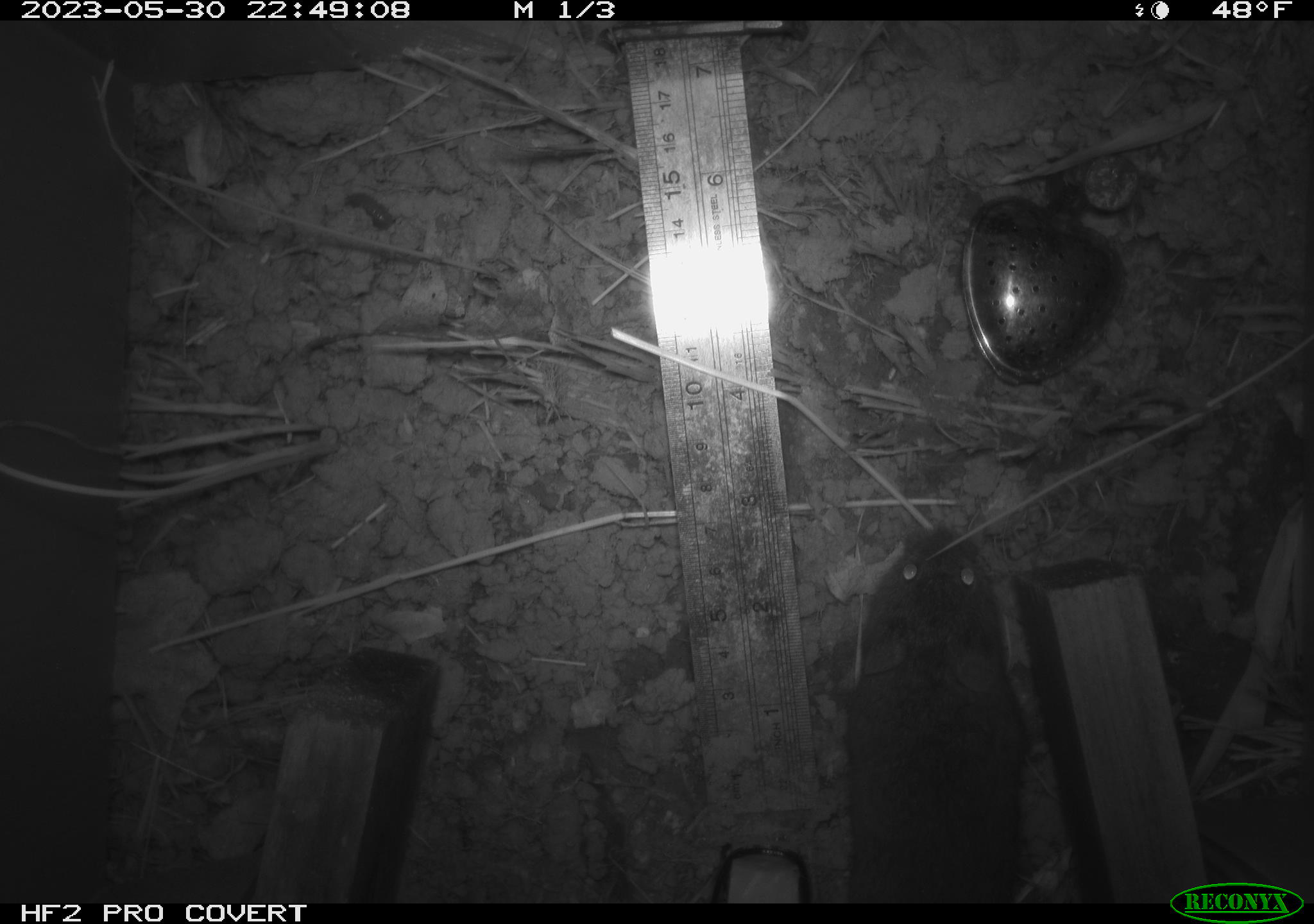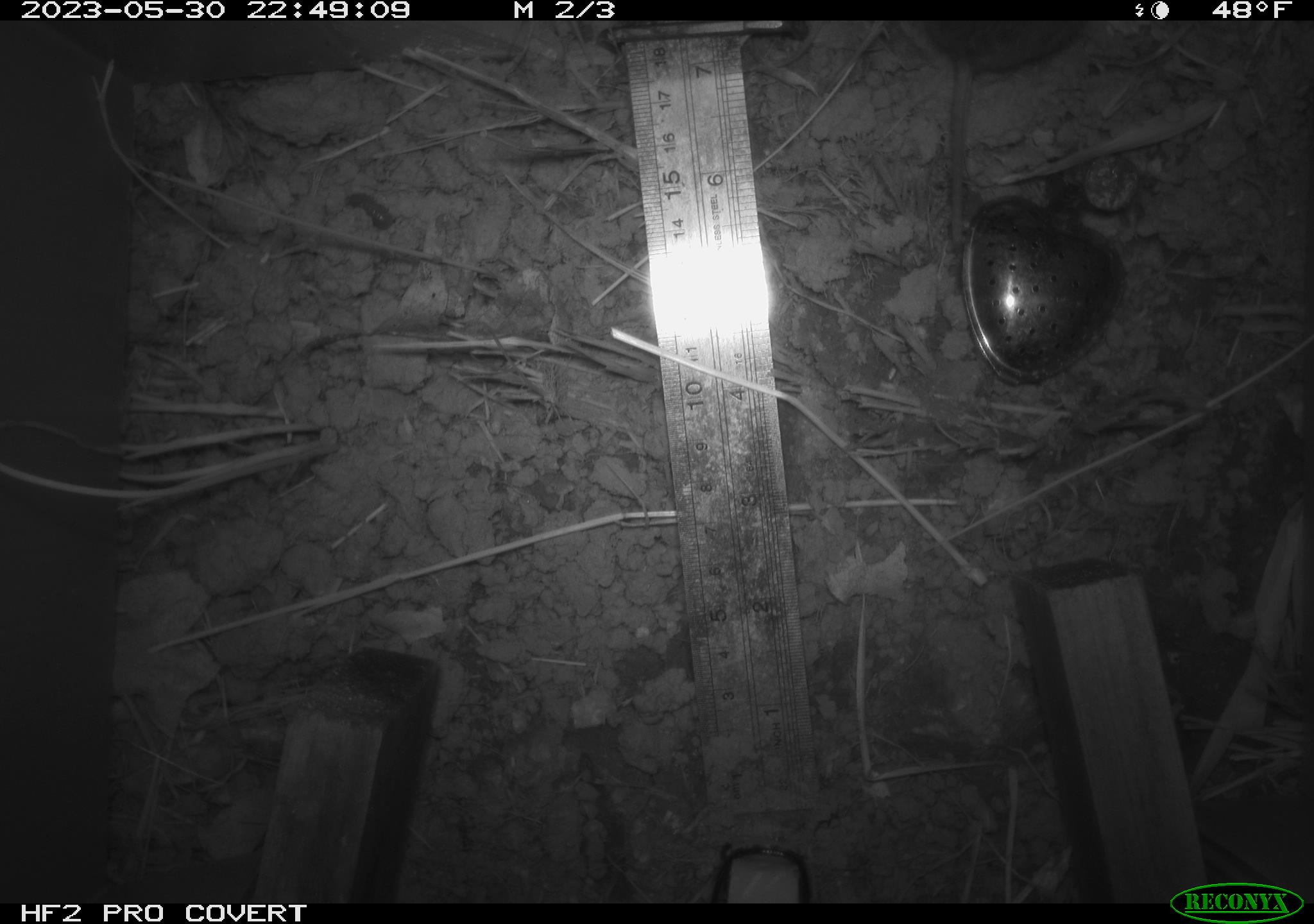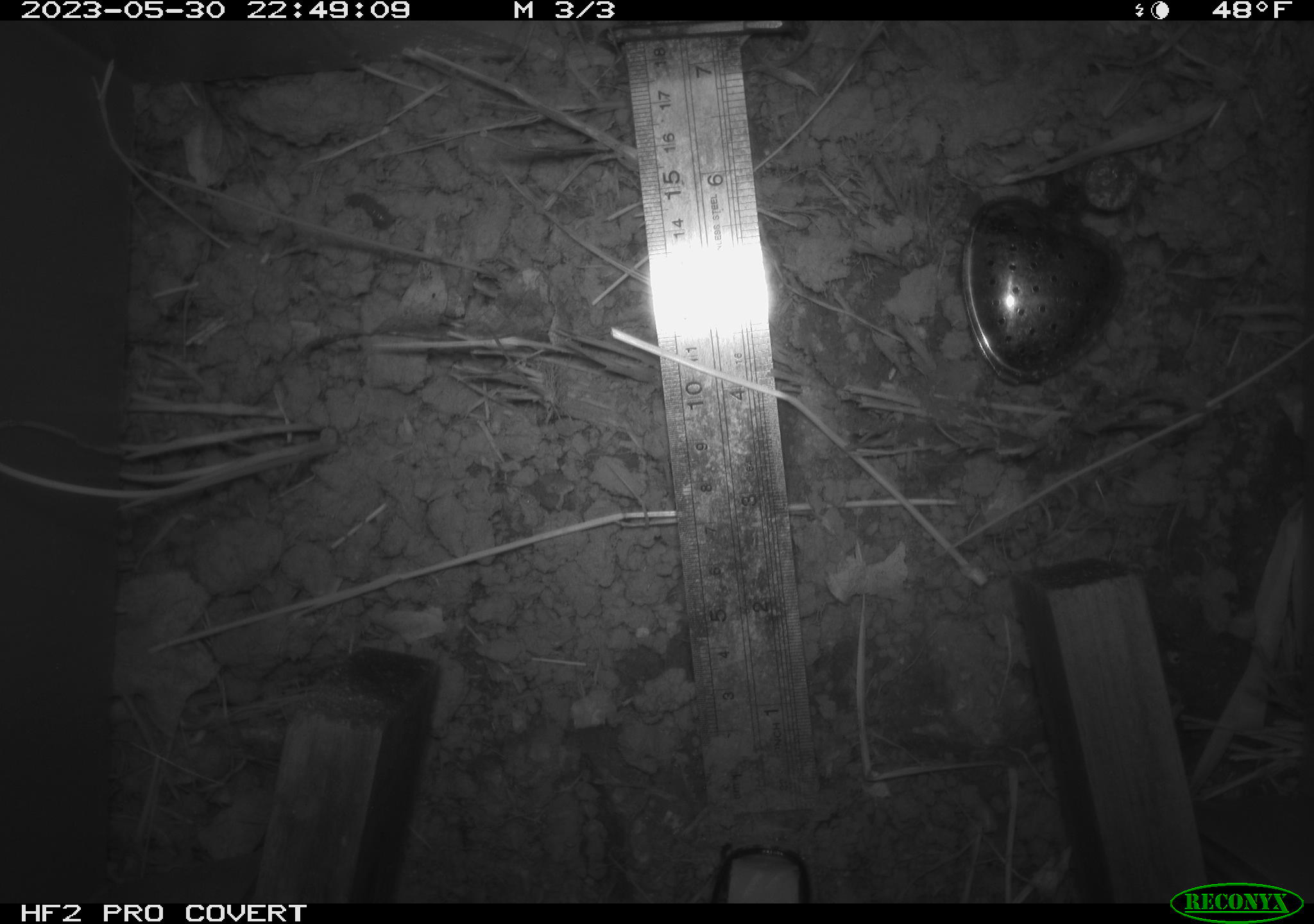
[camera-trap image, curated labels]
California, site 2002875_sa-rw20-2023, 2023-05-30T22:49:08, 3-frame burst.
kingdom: Animalia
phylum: Chordata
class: Mammalia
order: Rodentia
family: Cricetidae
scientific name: Arvicolinae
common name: voles, lemmings, and muskrats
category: arvicolinae subfamily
Arvicolinae subfamily (voles, lemmings, and muskrats) (Arvicolinae).